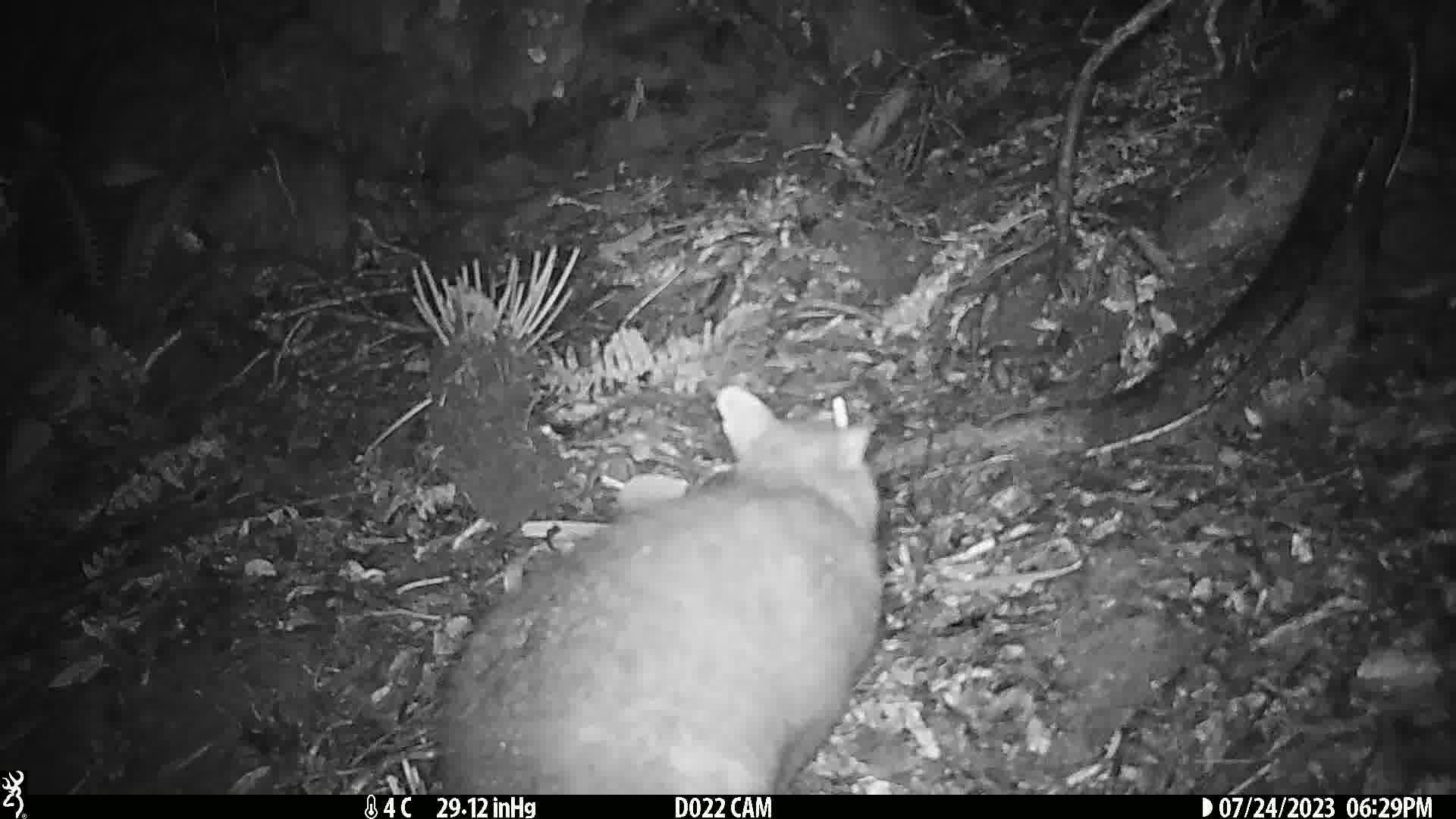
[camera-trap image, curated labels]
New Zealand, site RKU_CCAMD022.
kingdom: Animalia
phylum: Chordata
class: Mammalia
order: Diprotodontia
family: Phalangeridae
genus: Trichosurus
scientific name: Trichosurus vulpecula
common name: common brushtail possum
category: possum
Possum (common brushtail possum) (Trichosurus vulpecula).